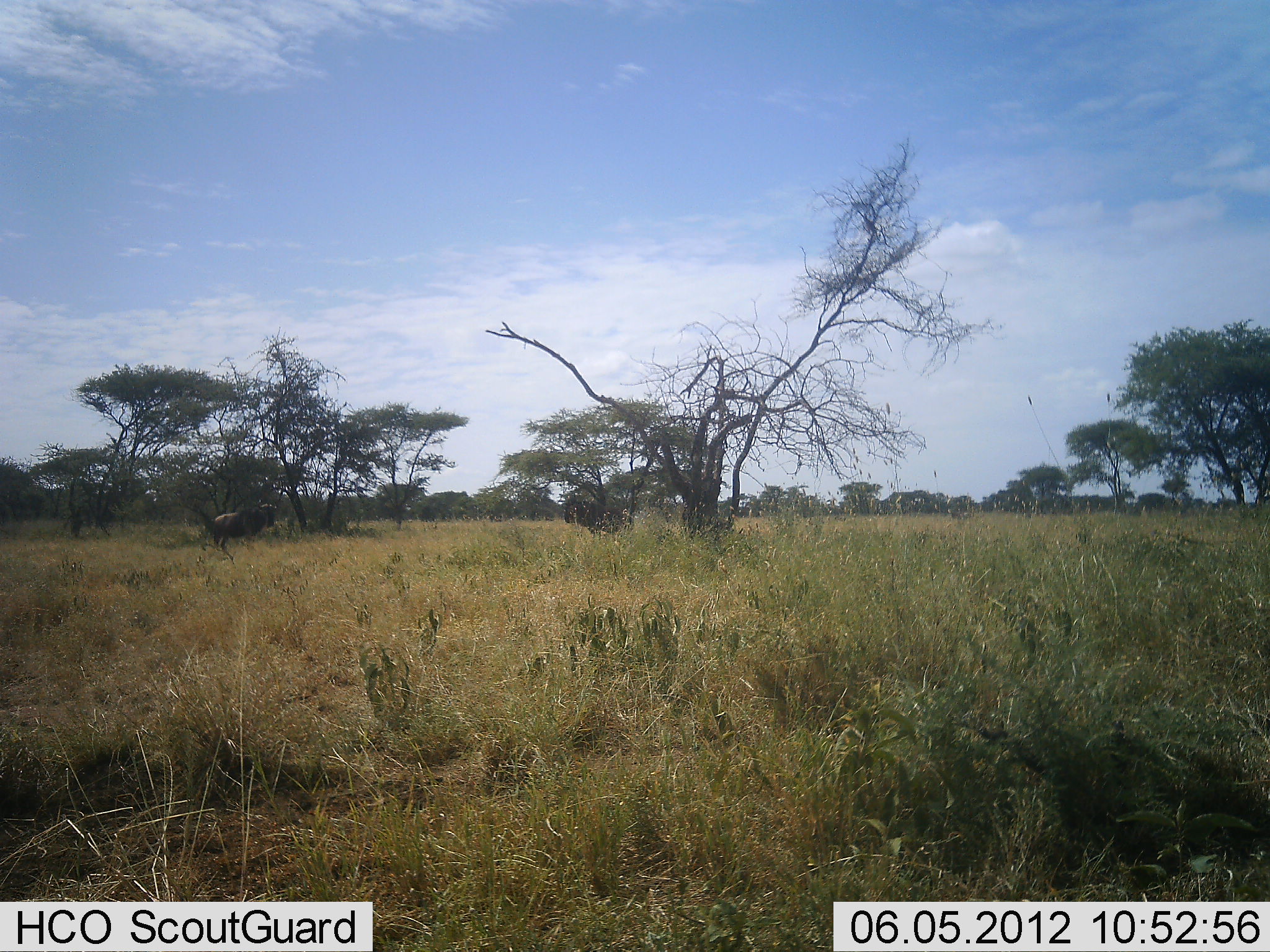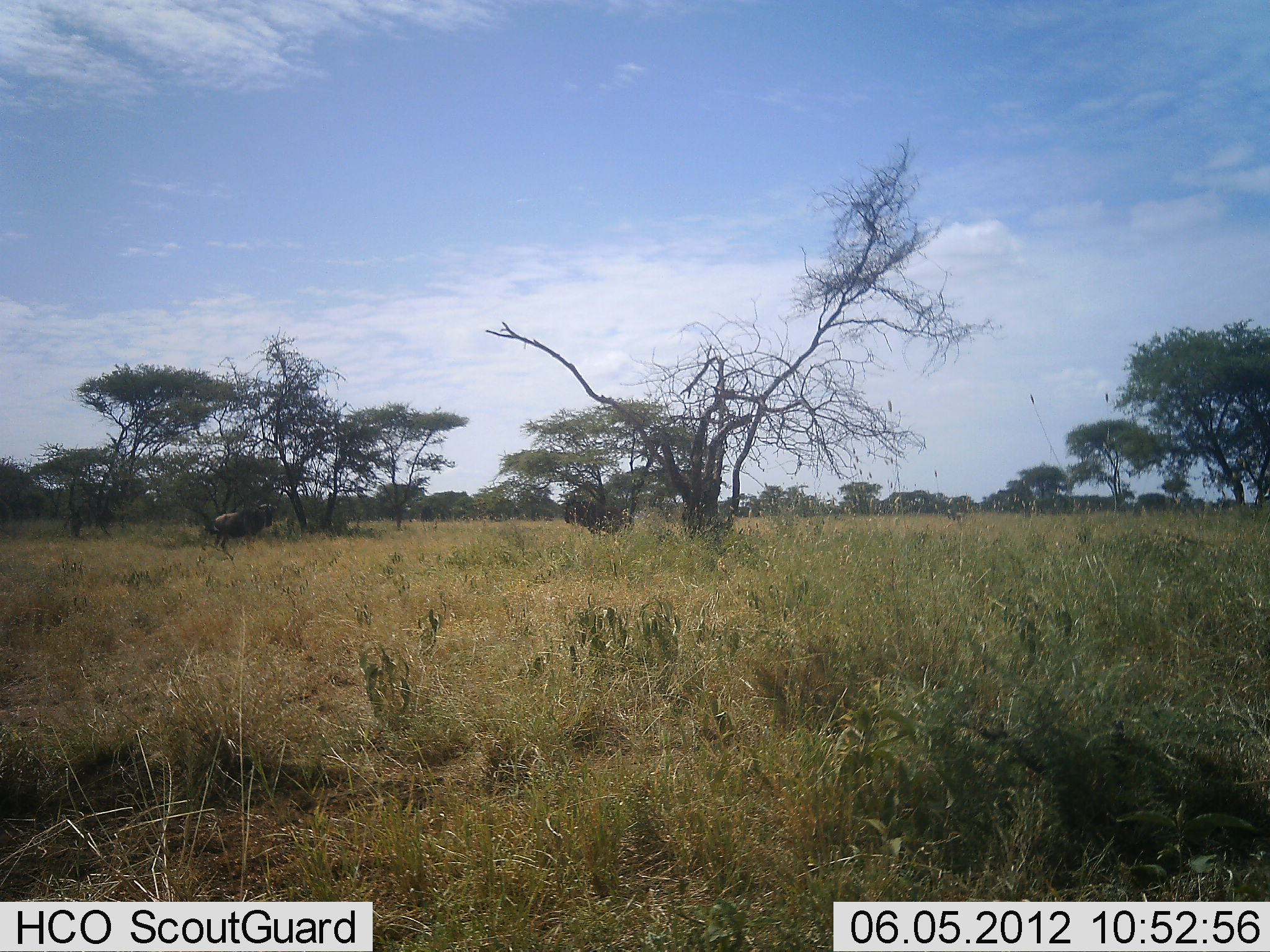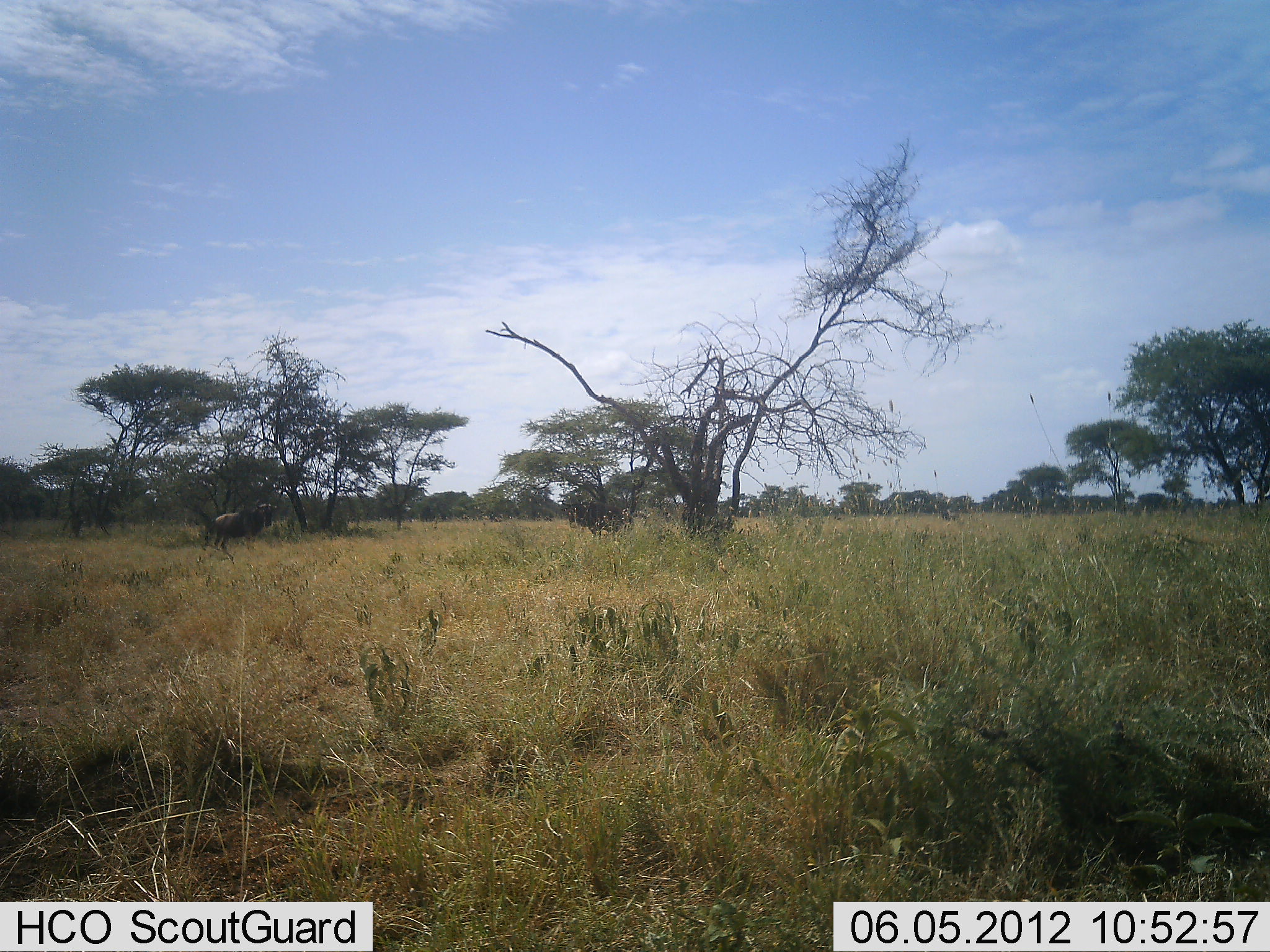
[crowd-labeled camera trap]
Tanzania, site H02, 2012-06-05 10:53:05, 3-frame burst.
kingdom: Animalia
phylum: Chordata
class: Mammalia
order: Artiodactyla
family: Bovidae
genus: Connochaetes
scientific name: Connochaetes taurinus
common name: blue wildebeest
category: wildebeest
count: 2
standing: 100%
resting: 0%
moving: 10%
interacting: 0%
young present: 0%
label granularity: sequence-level